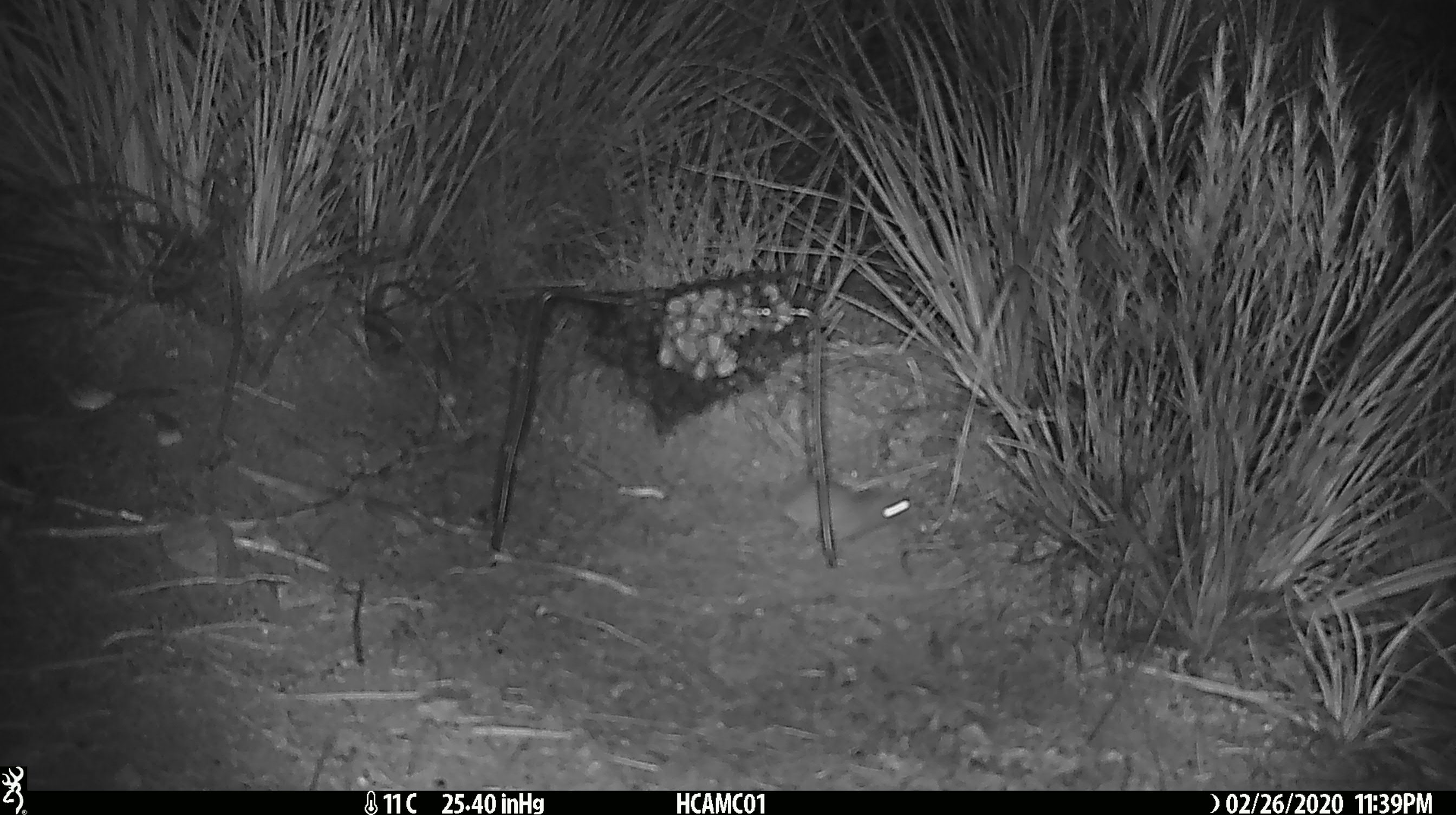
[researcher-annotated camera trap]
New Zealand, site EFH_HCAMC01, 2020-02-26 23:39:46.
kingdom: Animalia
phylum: Chordata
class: Mammalia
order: Rodentia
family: Muridae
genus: Mus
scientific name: Mus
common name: mouse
Mouse (Mus).